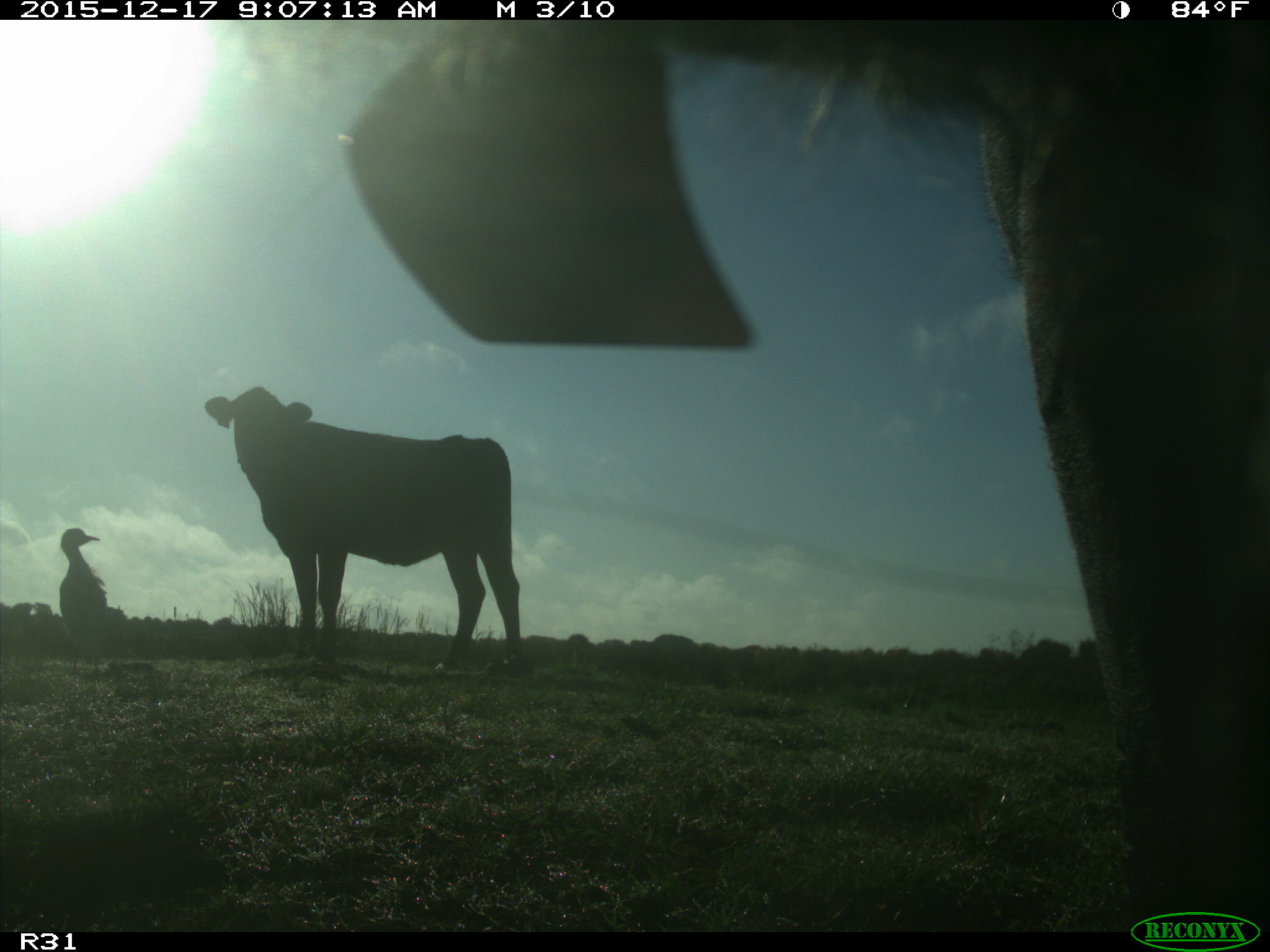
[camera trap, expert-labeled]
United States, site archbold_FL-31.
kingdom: Animalia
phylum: Chordata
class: Mammalia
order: Artiodactyla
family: Bovidae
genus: Bos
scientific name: Bos taurus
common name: domestic cow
Bos taurus (domestic cow).